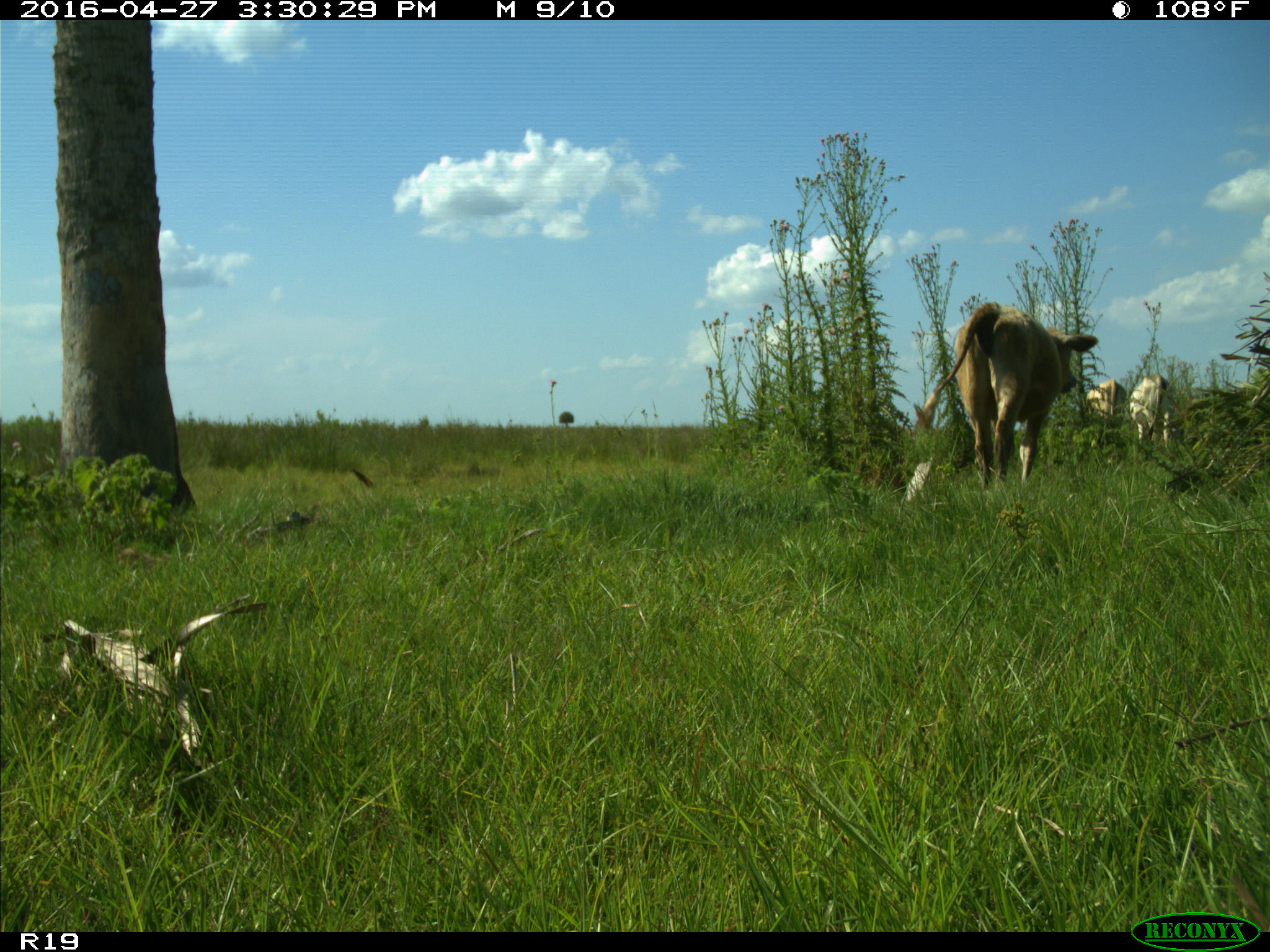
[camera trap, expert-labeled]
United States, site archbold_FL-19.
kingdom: Animalia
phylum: Chordata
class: Mammalia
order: Artiodactyla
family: Bovidae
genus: Bos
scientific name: Bos taurus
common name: domestic cow